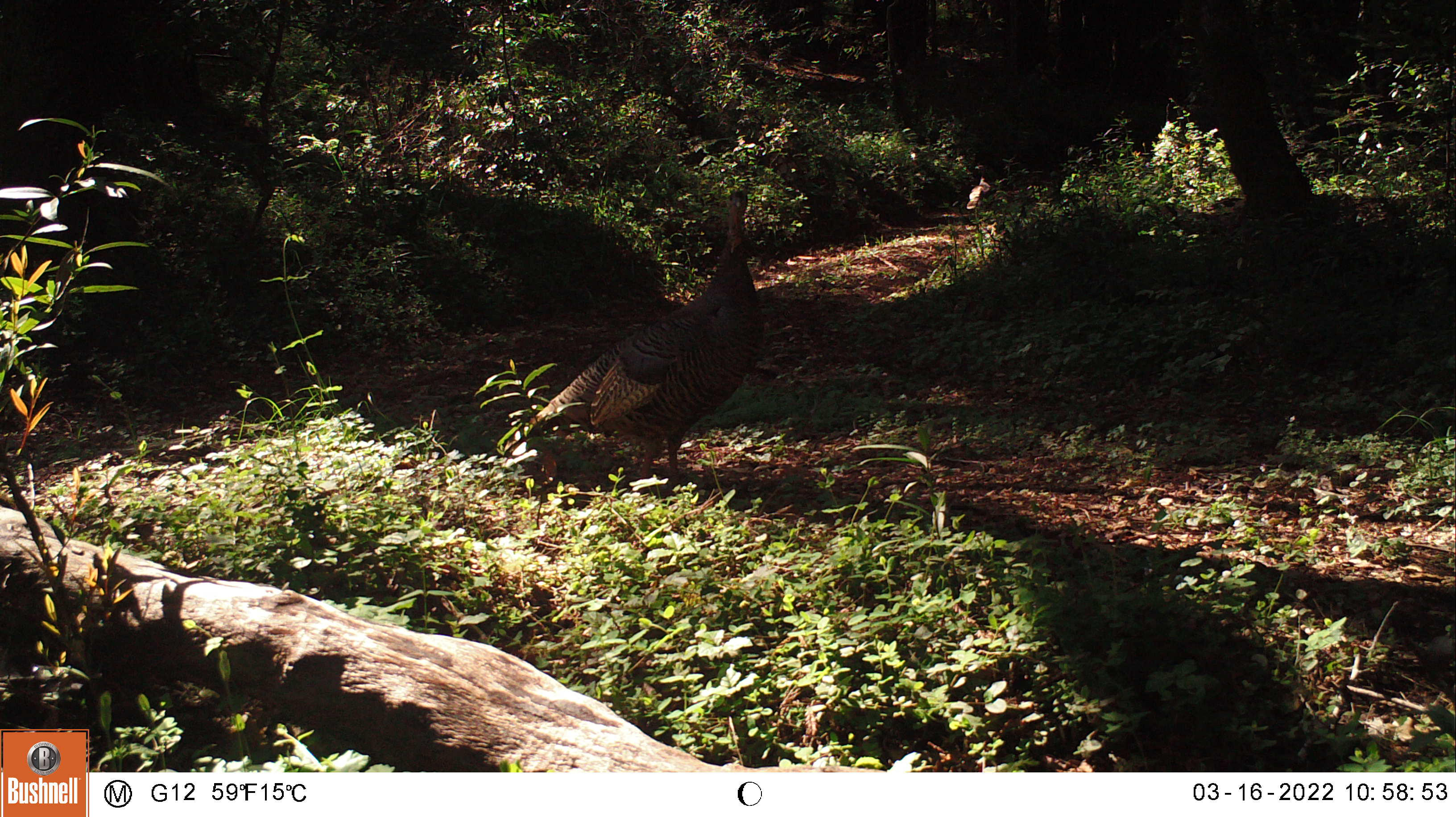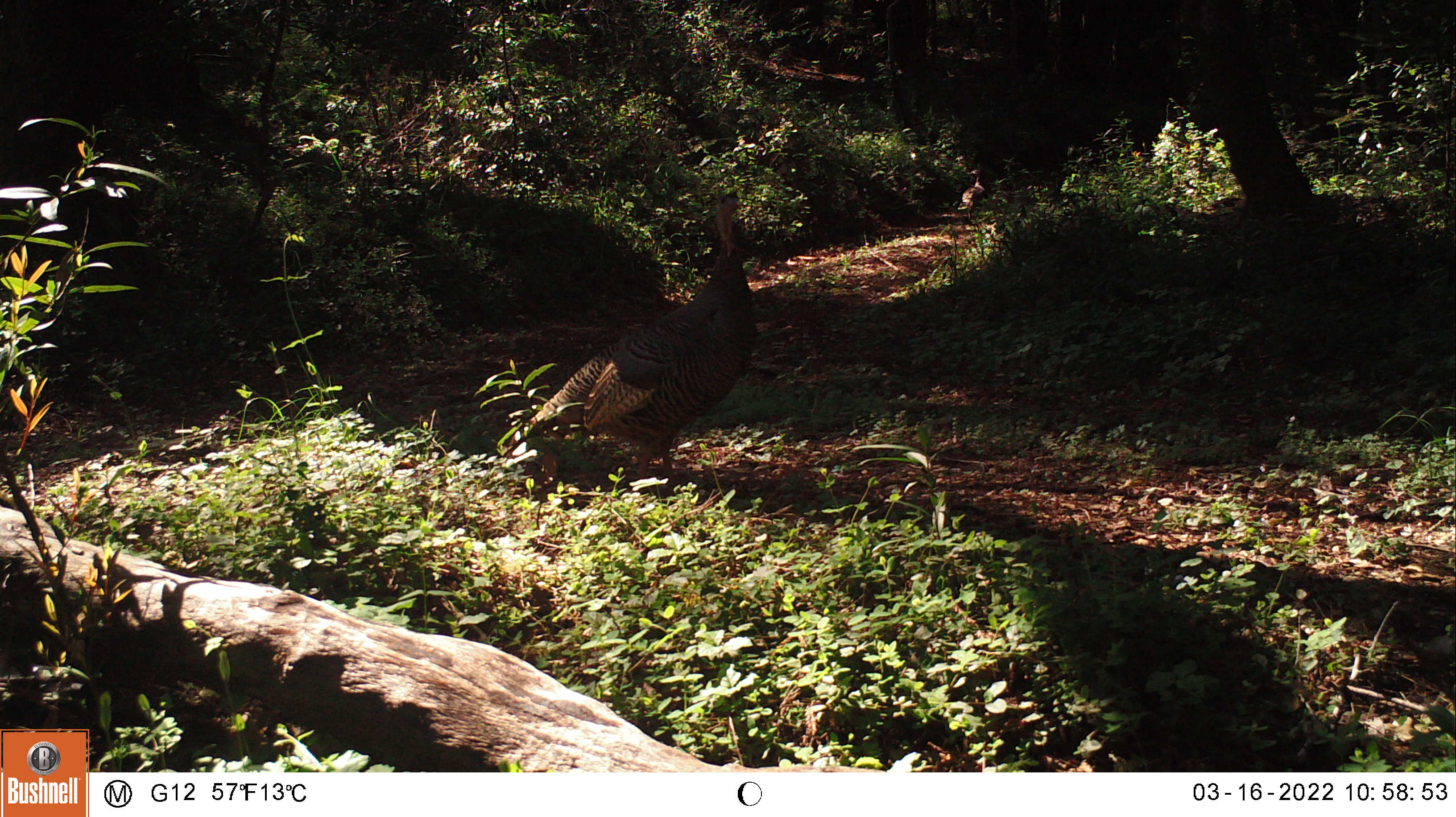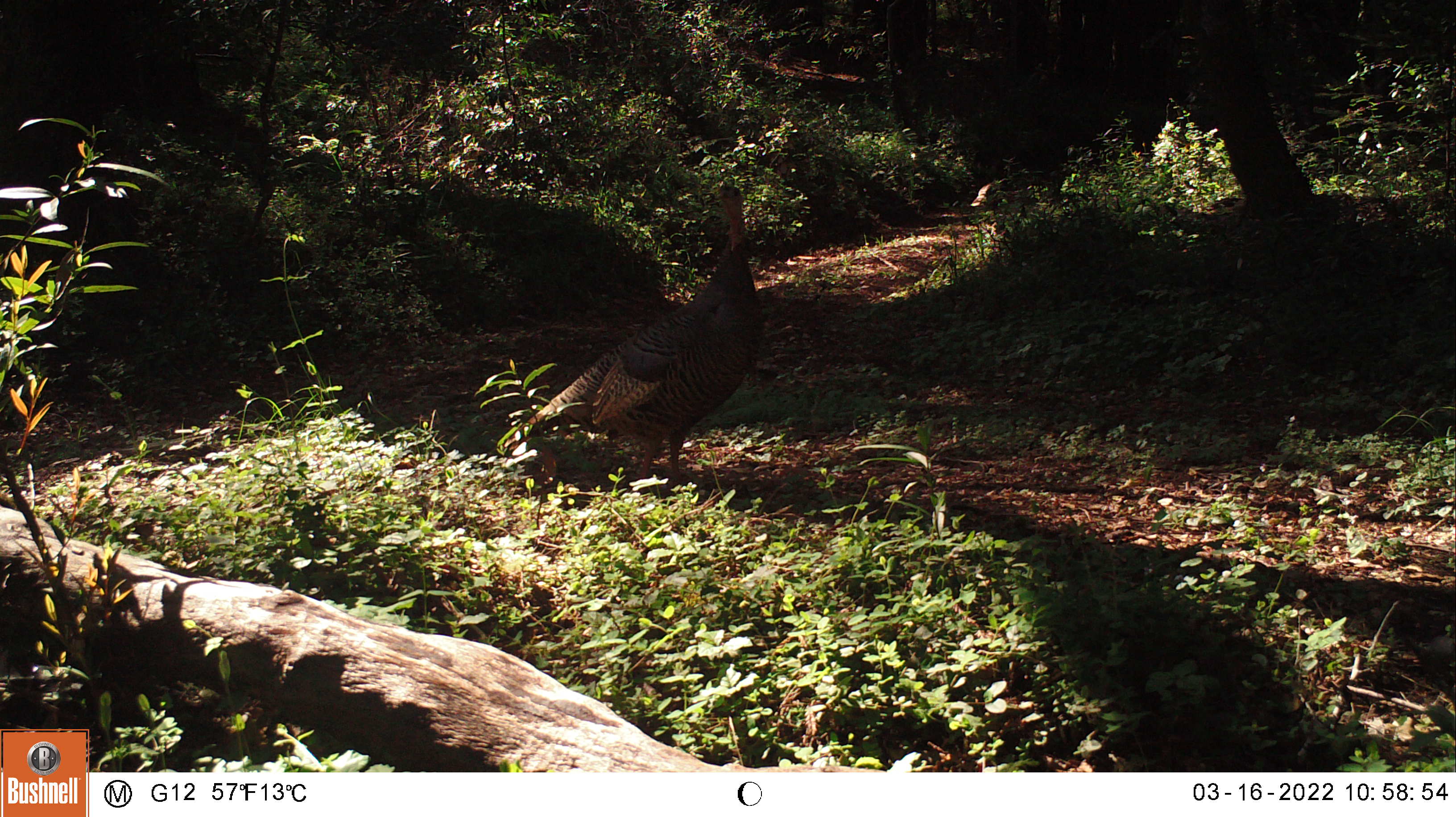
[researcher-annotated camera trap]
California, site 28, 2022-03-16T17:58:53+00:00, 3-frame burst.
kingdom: Animalia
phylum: Chordata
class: Aves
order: Galliformes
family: Phasianidae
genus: Meleagris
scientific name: Meleagris gallopavo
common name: turkey